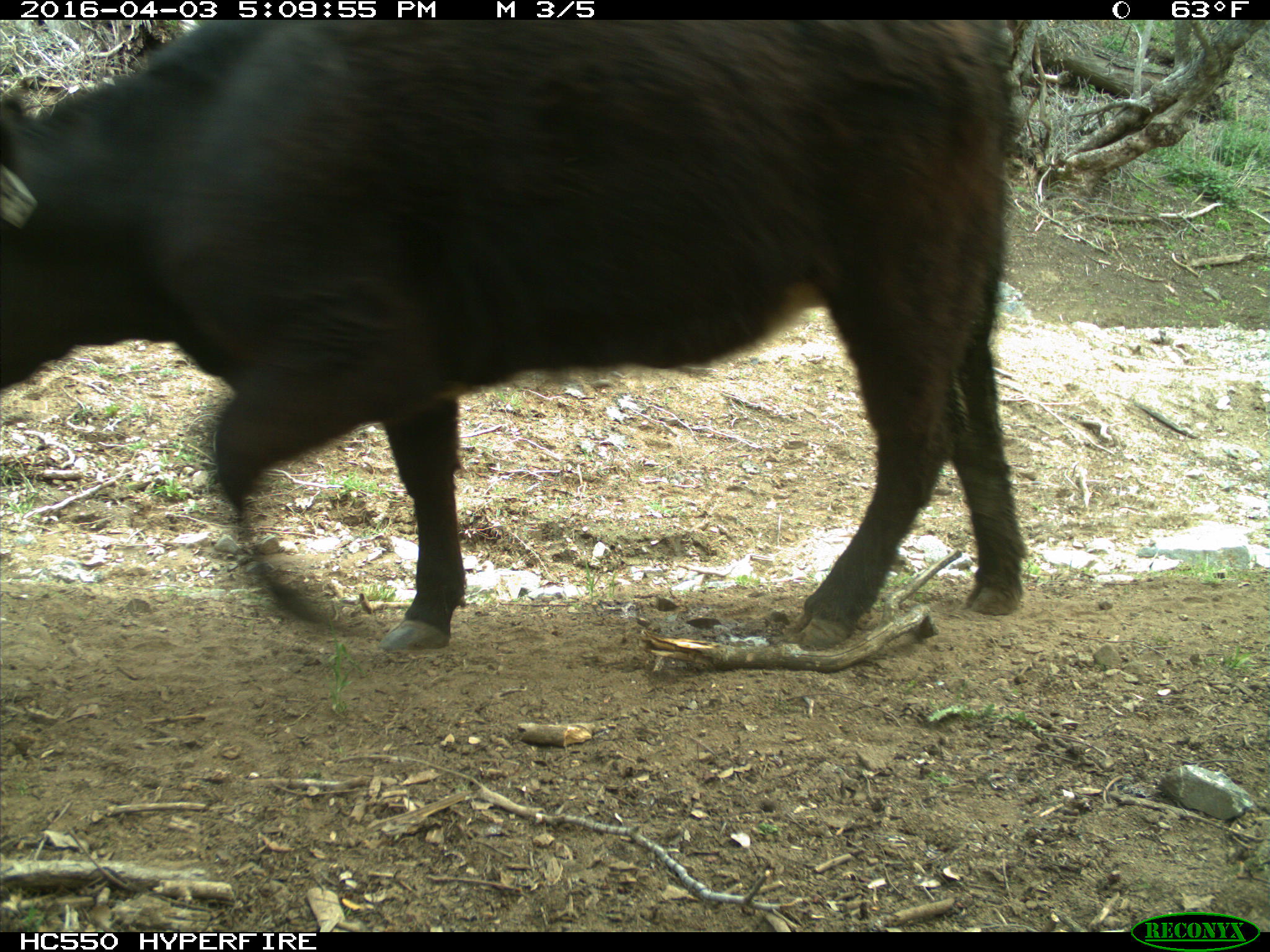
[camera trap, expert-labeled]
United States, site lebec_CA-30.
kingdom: Animalia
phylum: Chordata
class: Mammalia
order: Artiodactyla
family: Bovidae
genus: Bos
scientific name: Bos taurus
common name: domestic cow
Bos taurus (domestic cow).